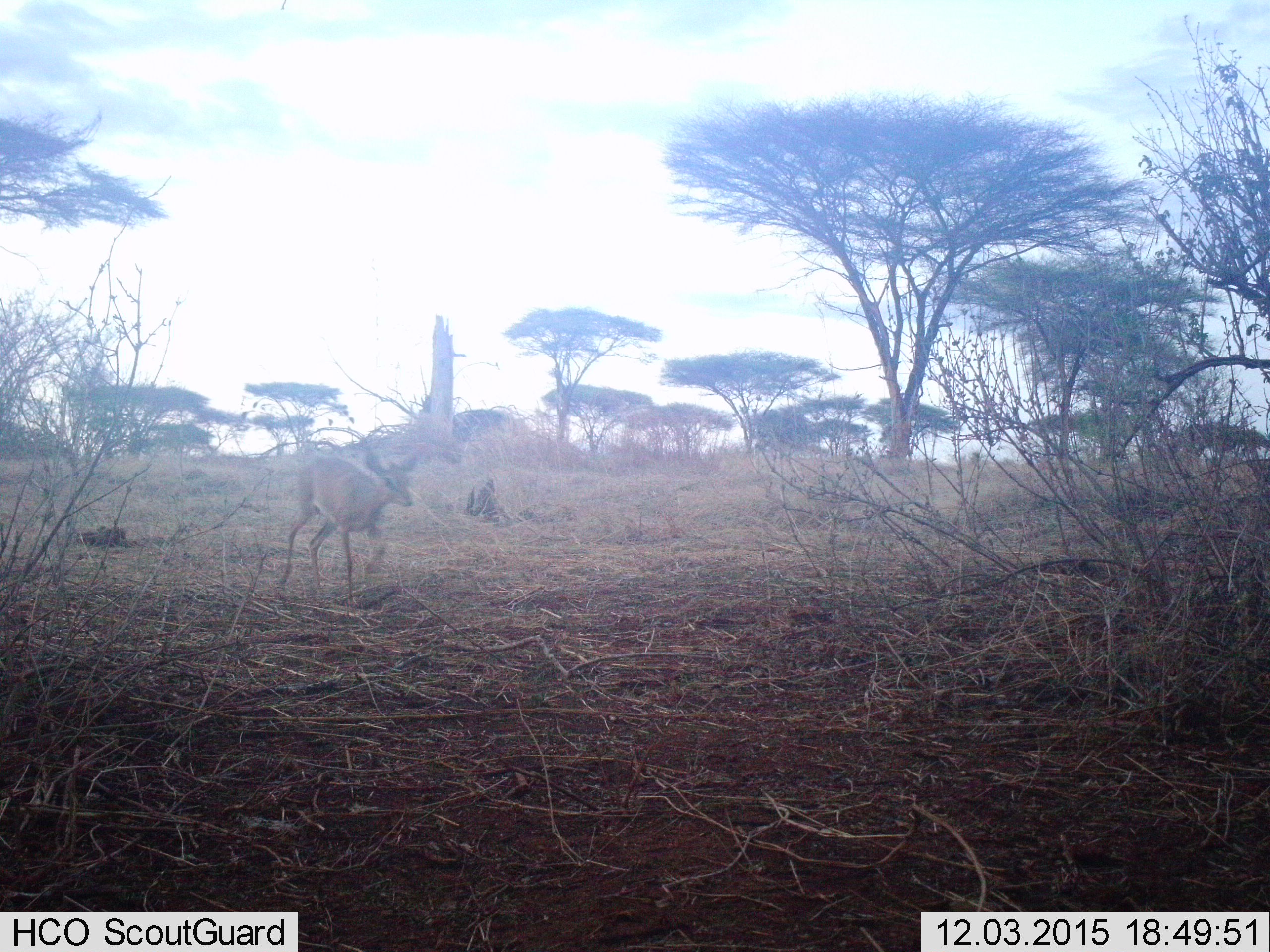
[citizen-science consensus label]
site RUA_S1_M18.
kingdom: Animalia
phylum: Chordata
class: Mammalia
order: Artiodactyla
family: Bovidae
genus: Madoqua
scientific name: Madoqua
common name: dik-dik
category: dikdik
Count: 1.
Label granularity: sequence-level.